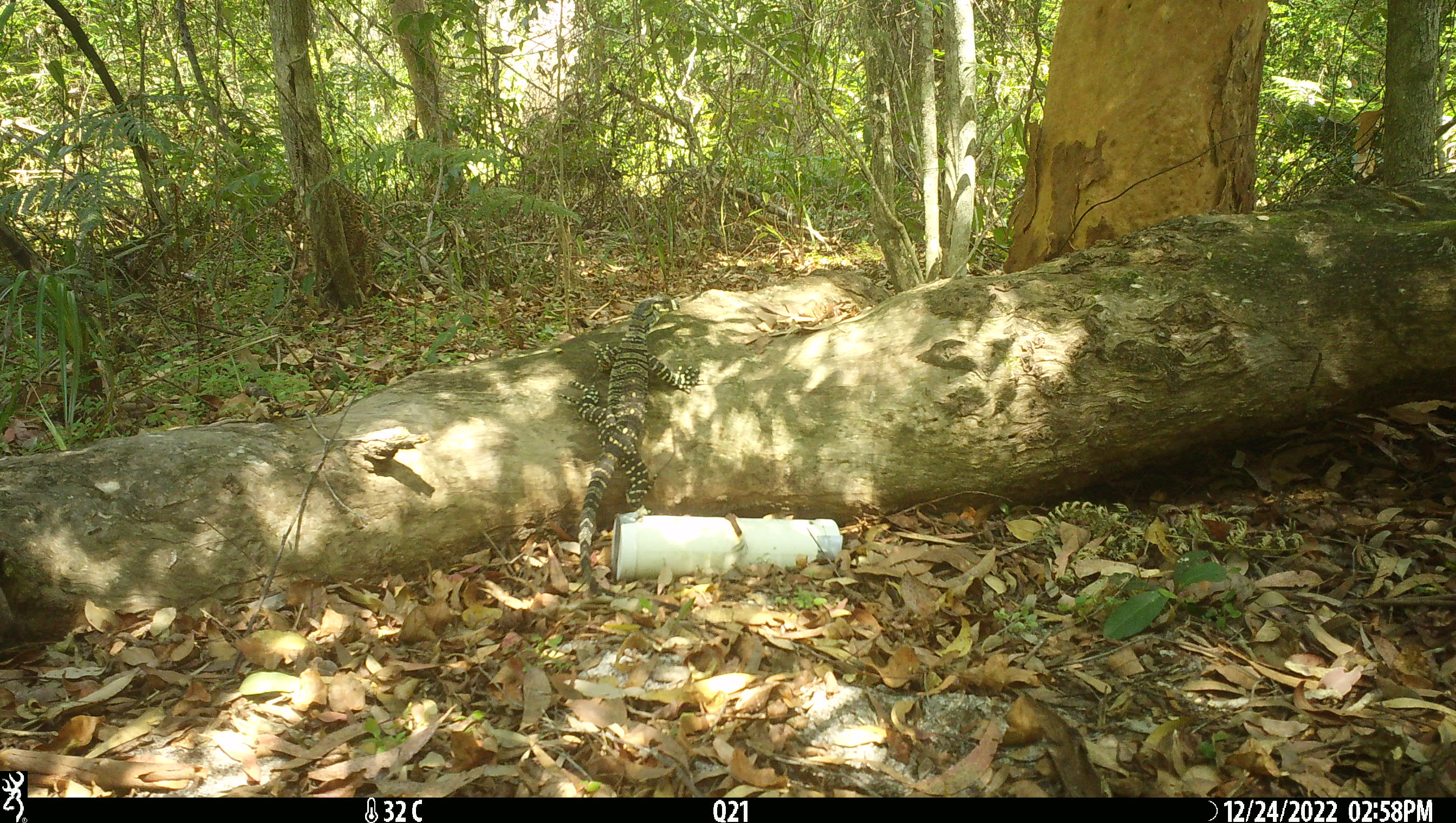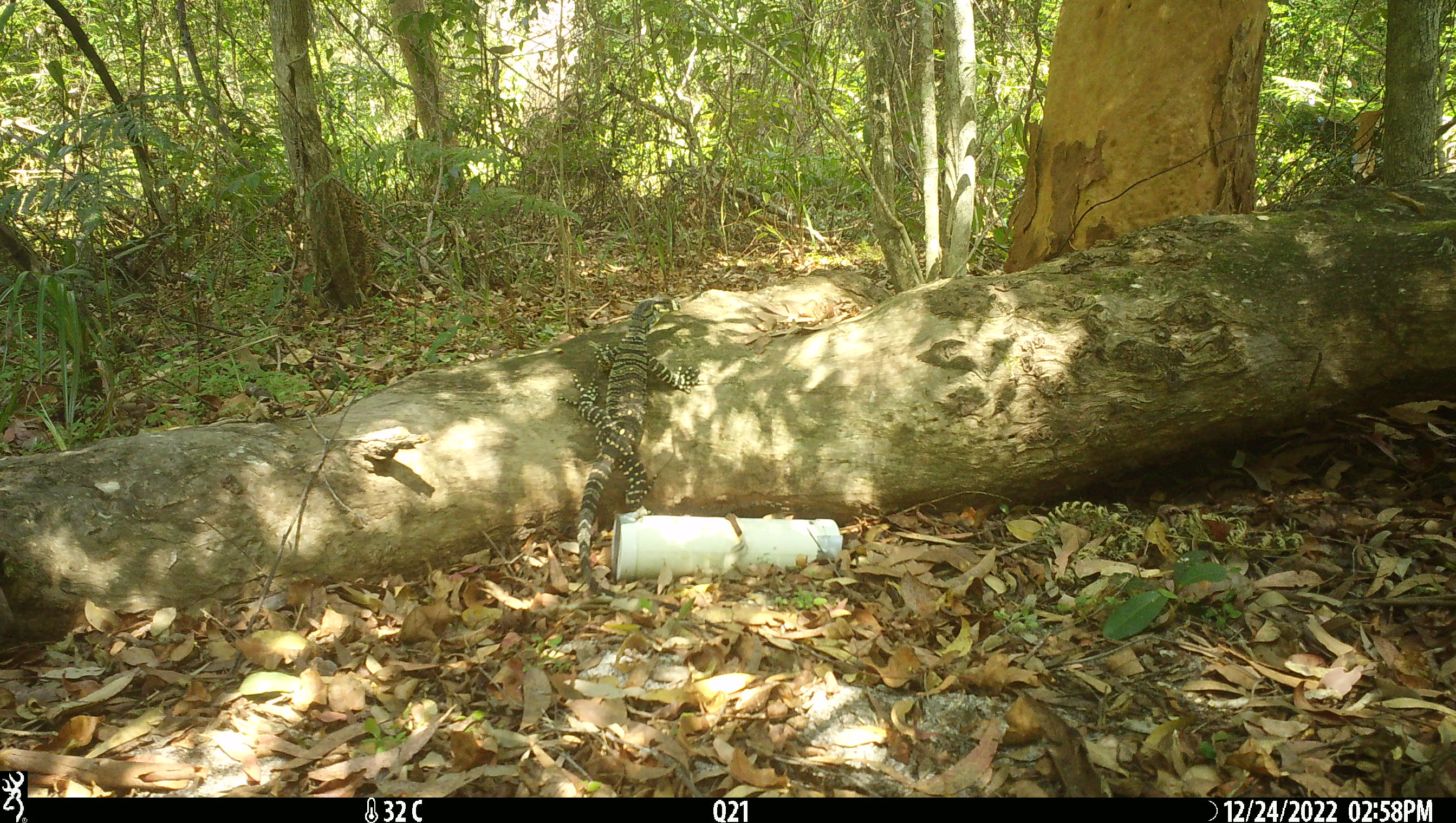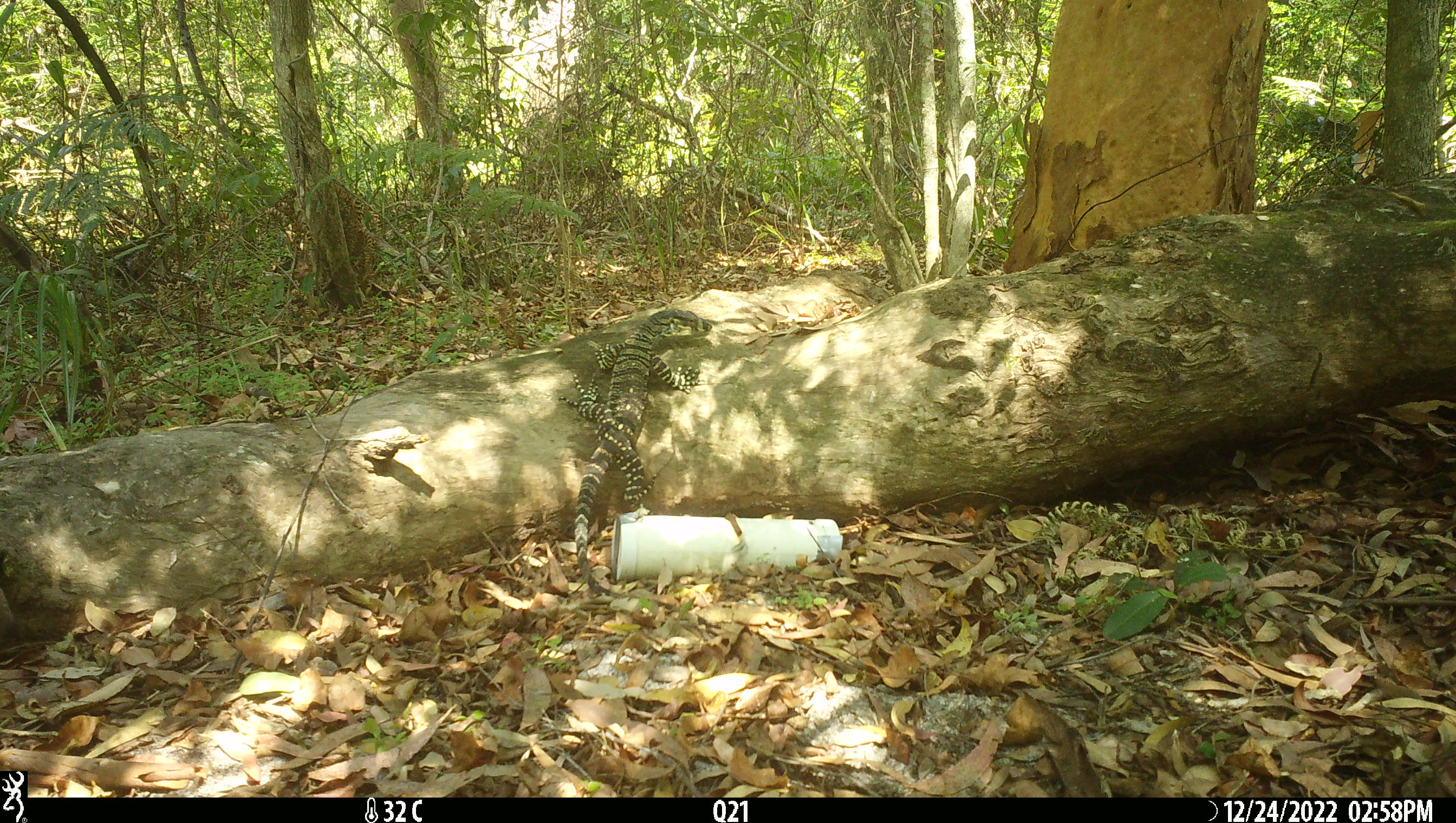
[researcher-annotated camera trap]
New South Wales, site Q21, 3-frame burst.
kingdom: Animalia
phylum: Chordata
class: Reptilia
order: Squamata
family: Varanidae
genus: Varanus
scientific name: Varanus varius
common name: lace monitor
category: goanna